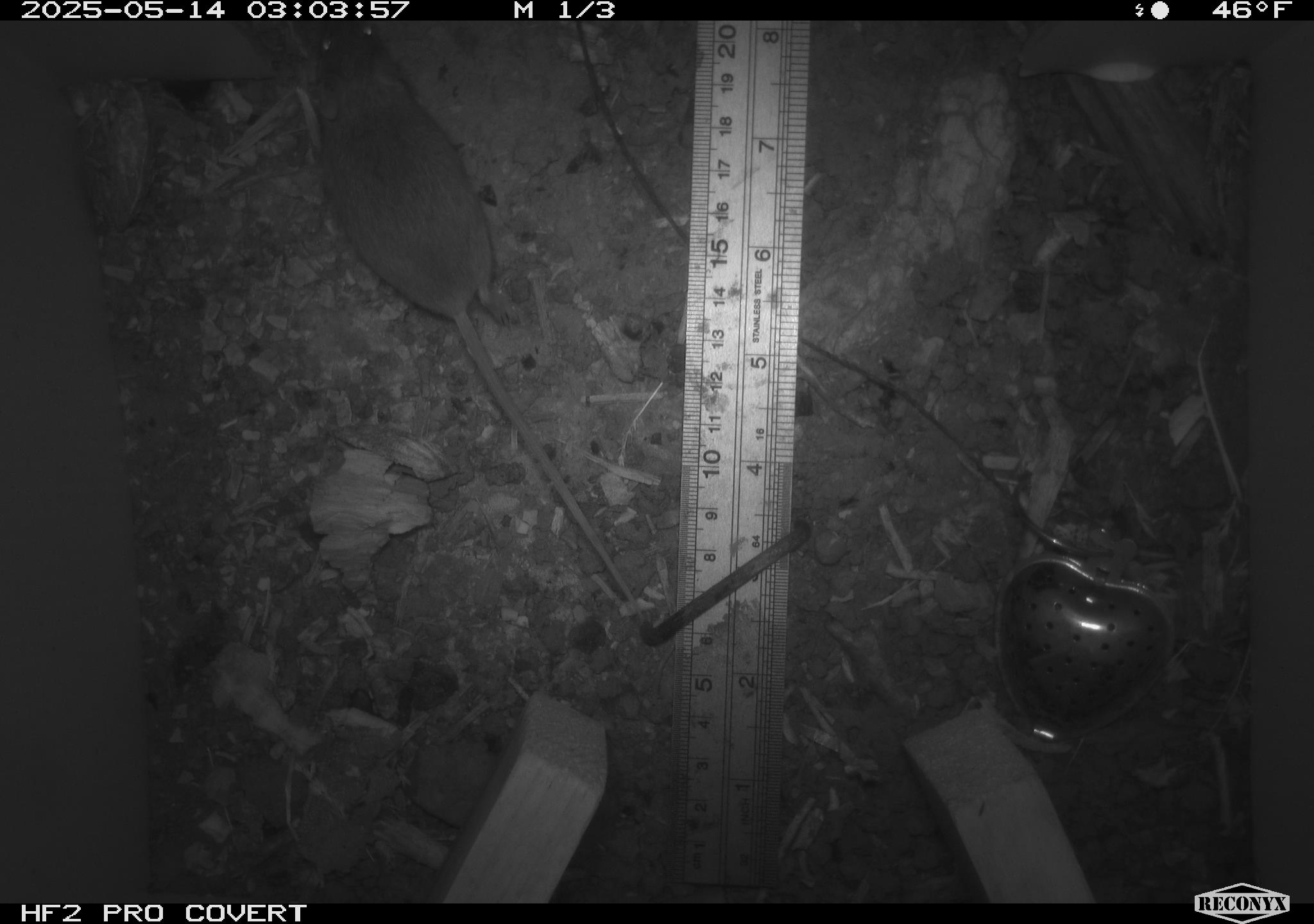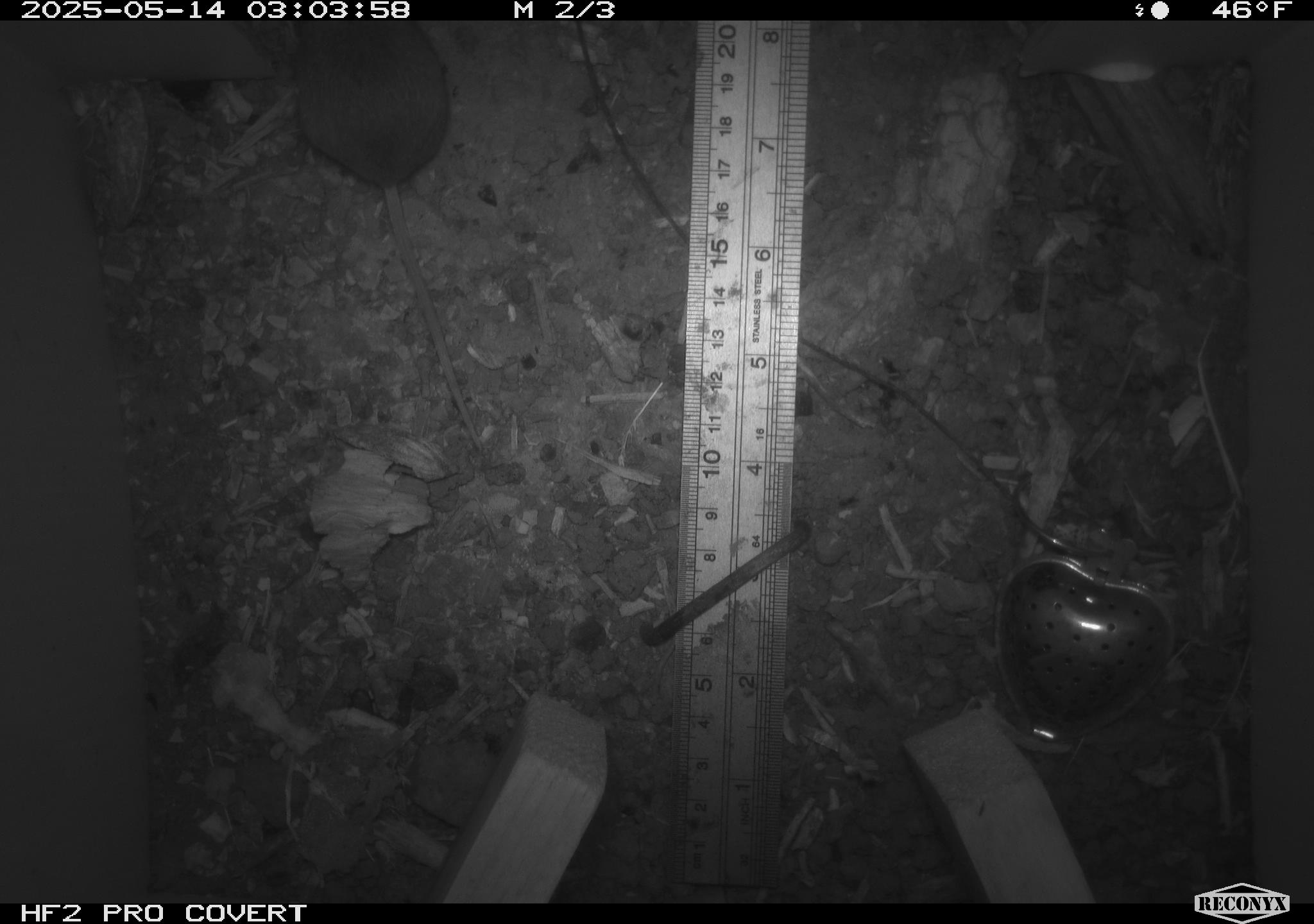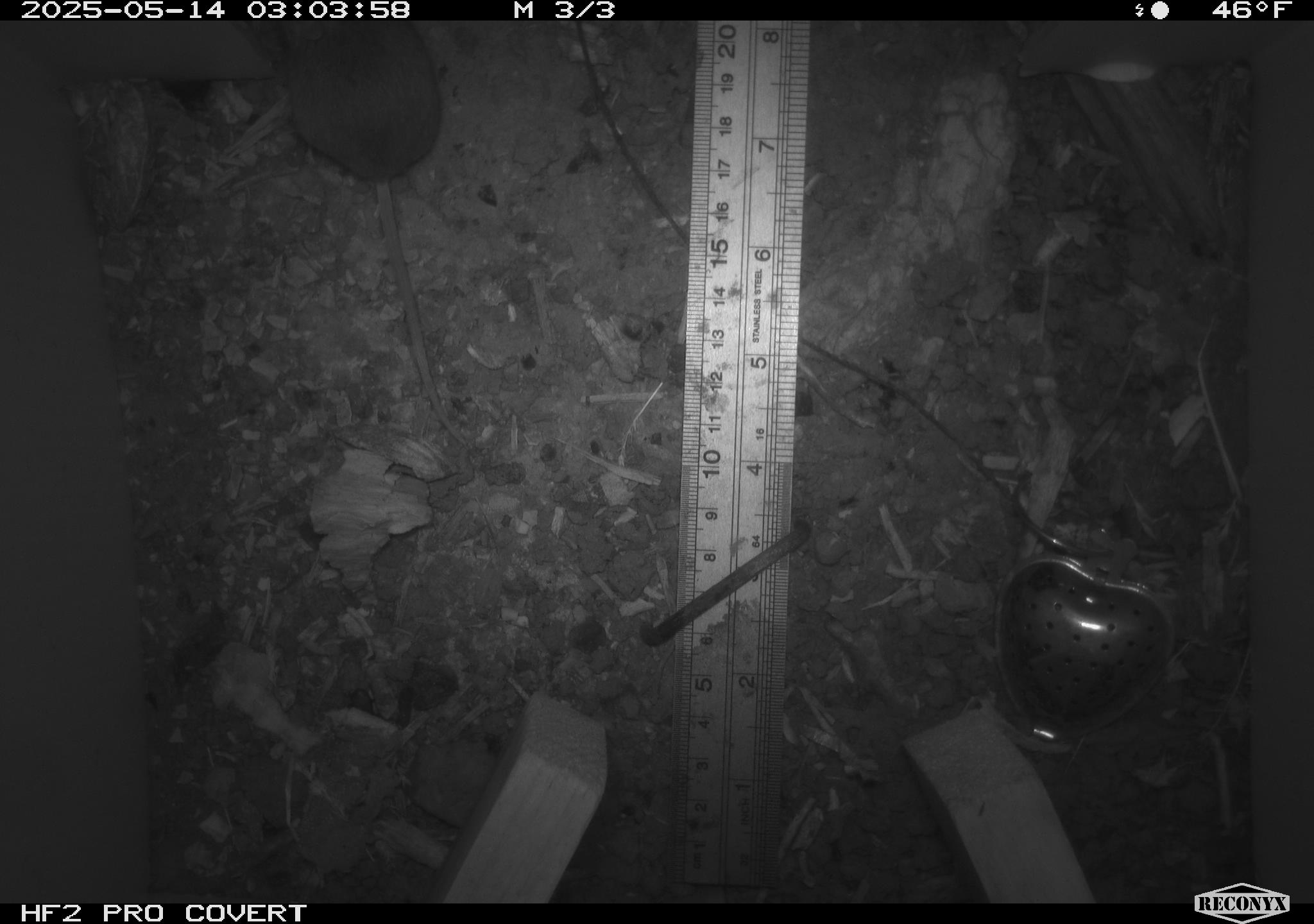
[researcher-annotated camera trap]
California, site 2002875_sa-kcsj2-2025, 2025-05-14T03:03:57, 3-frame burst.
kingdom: Animalia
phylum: Chordata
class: Mammalia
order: Rodentia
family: Muridae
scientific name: Muridae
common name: murids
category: muridae family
Muridae family (murids) (Muridae).